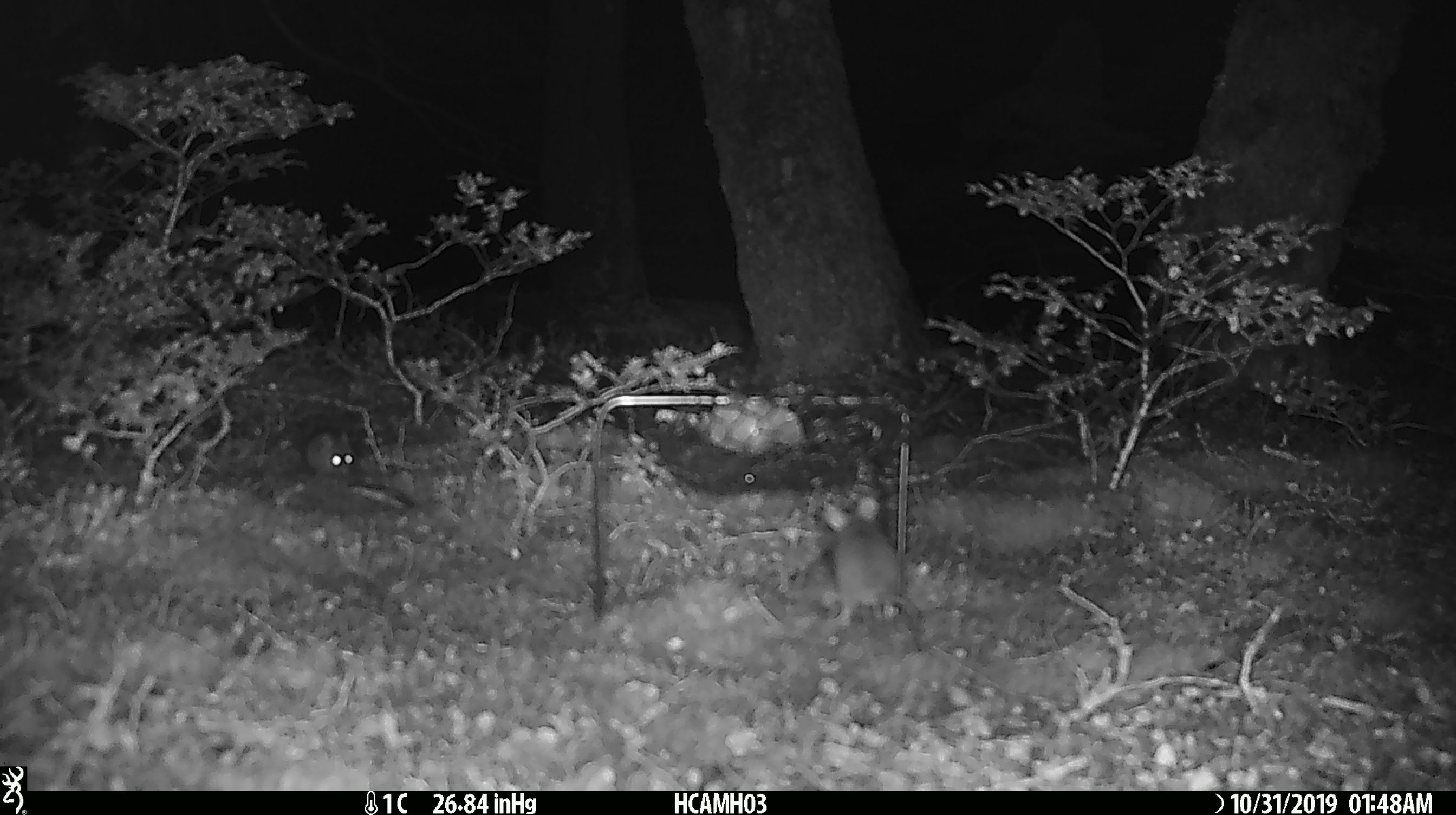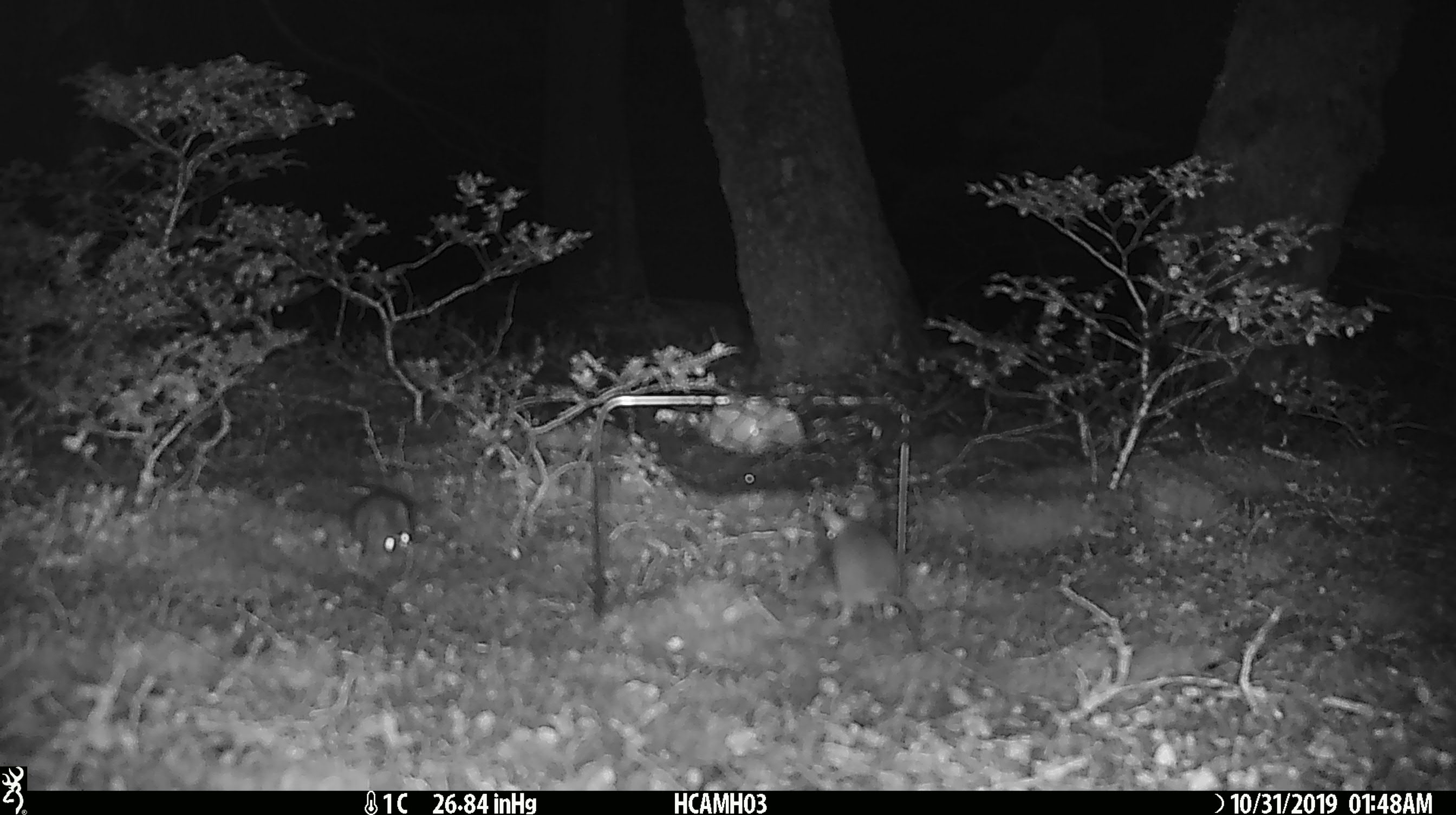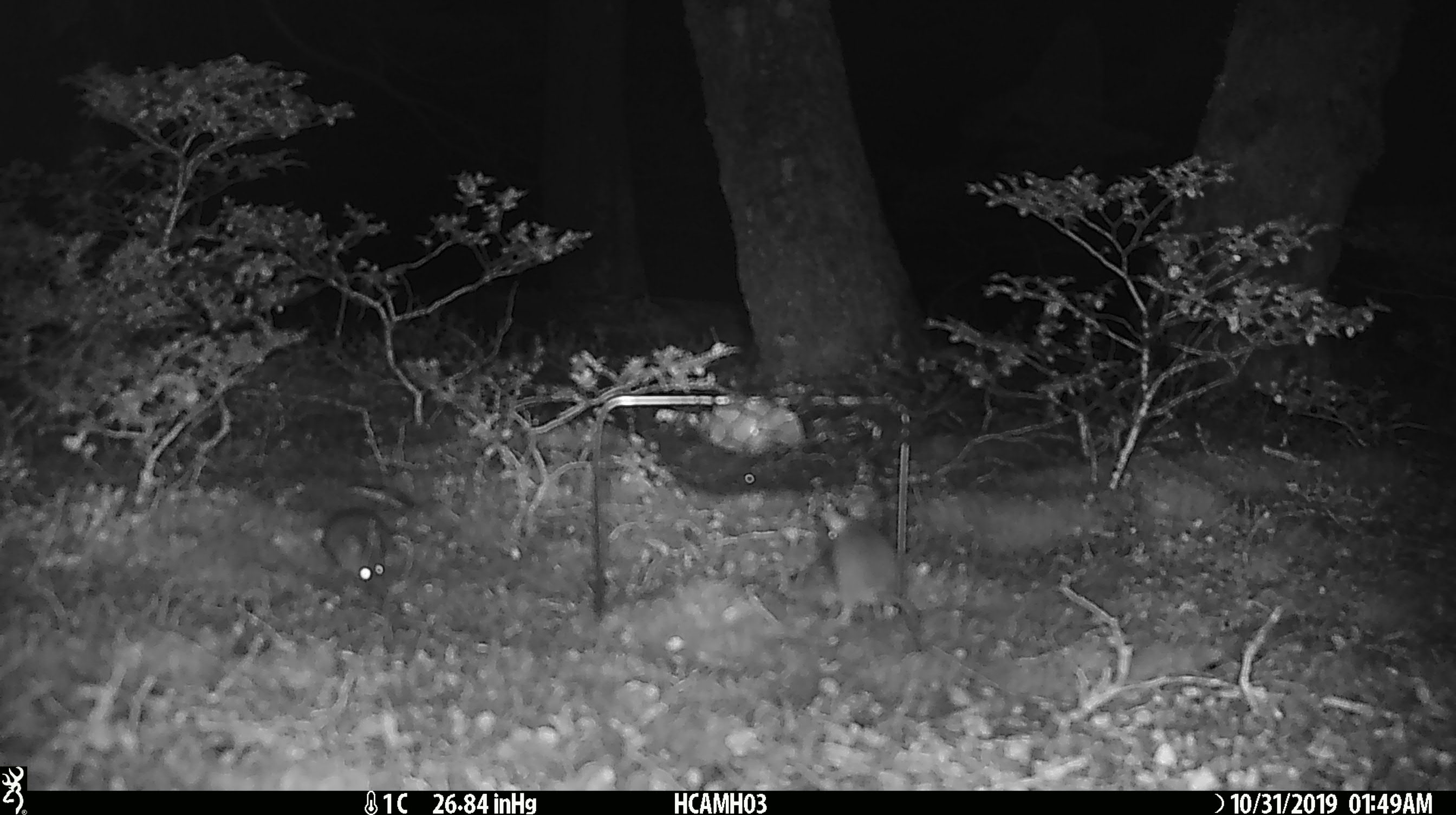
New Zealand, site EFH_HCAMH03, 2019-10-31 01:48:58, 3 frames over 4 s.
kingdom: Animalia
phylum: Chordata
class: Mammalia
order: Rodentia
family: Muridae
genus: Mus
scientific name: Mus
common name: mouse